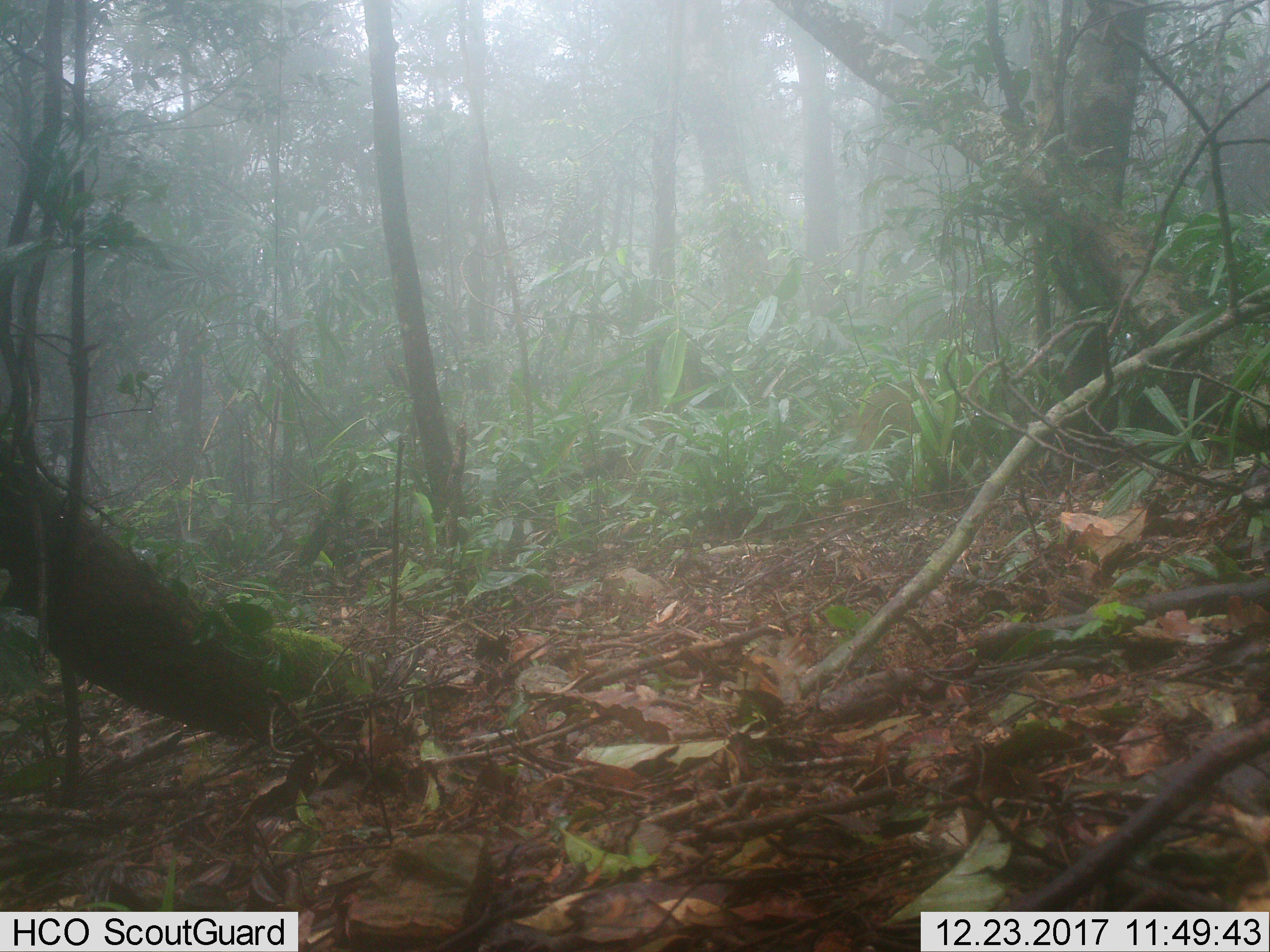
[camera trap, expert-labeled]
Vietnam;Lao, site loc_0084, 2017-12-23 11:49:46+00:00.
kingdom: Animalia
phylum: Chordata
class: Mammalia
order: Artiodactyla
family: Suidae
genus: Sus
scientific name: Sus scrofa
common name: eurasian wild pig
Eurasian wild pig (Sus scrofa). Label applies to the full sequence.